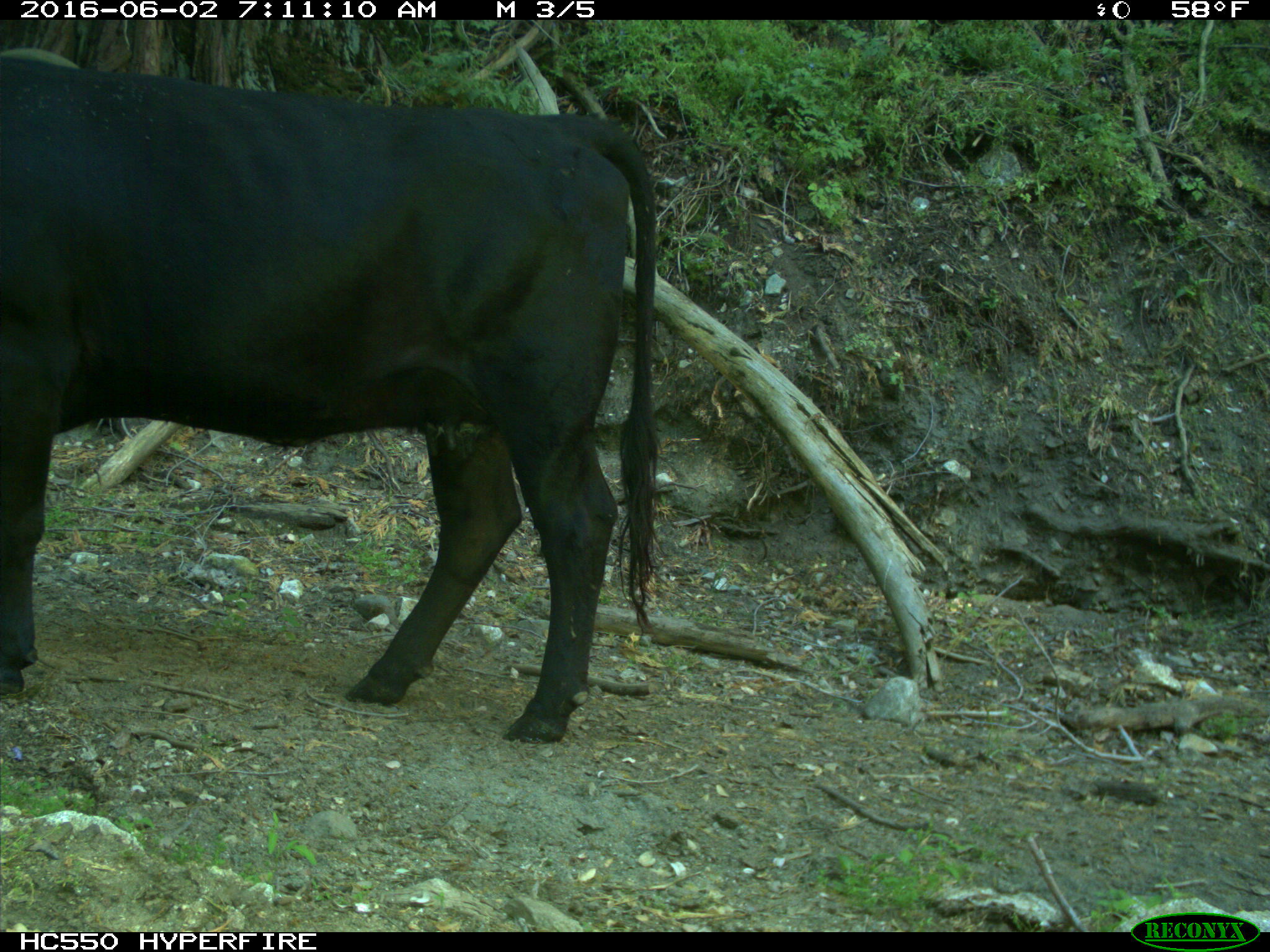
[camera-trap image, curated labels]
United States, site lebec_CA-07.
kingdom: Animalia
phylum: Chordata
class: Mammalia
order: Artiodactyla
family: Bovidae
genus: Bos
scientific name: Bos taurus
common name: domestic cow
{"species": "Bos taurus (domestic cow)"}